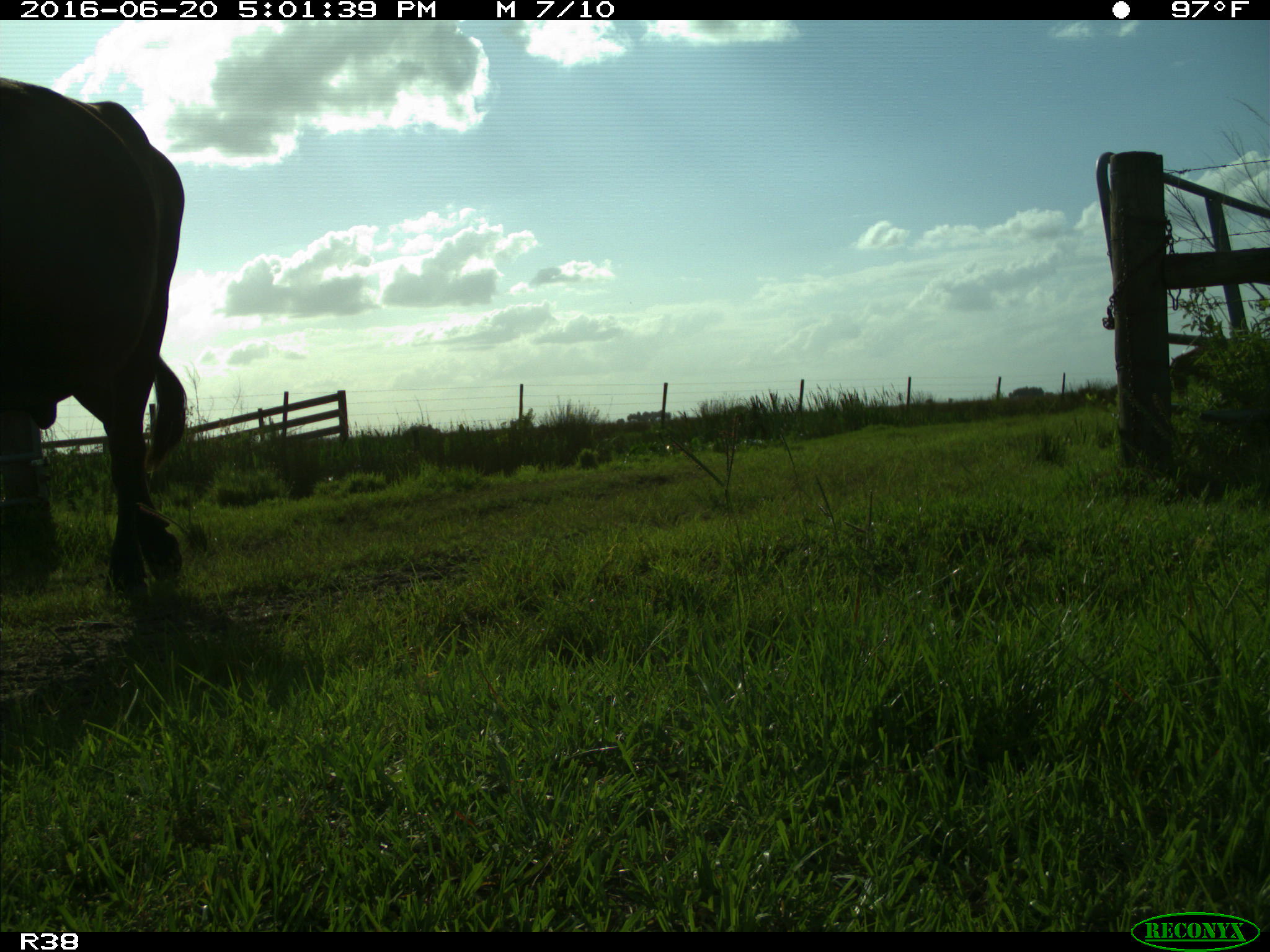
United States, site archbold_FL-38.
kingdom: Animalia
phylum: Chordata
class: Mammalia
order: Artiodactyla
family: Bovidae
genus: Bos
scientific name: Bos taurus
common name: domestic cow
Bos taurus (domestic cow).